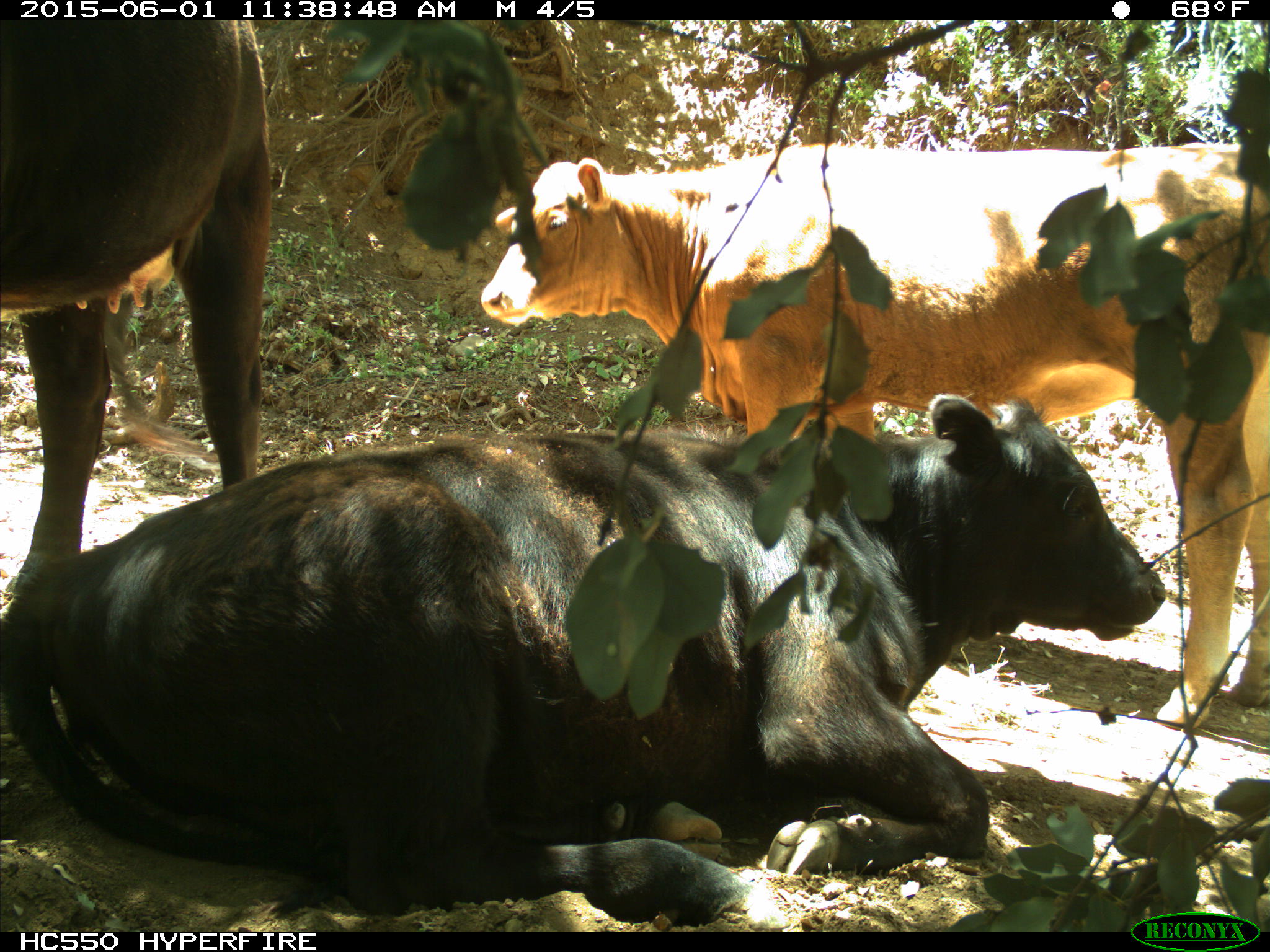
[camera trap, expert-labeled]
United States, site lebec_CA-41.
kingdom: Animalia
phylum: Chordata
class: Mammalia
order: Artiodactyla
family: Bovidae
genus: Bos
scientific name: Bos taurus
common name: domestic cow